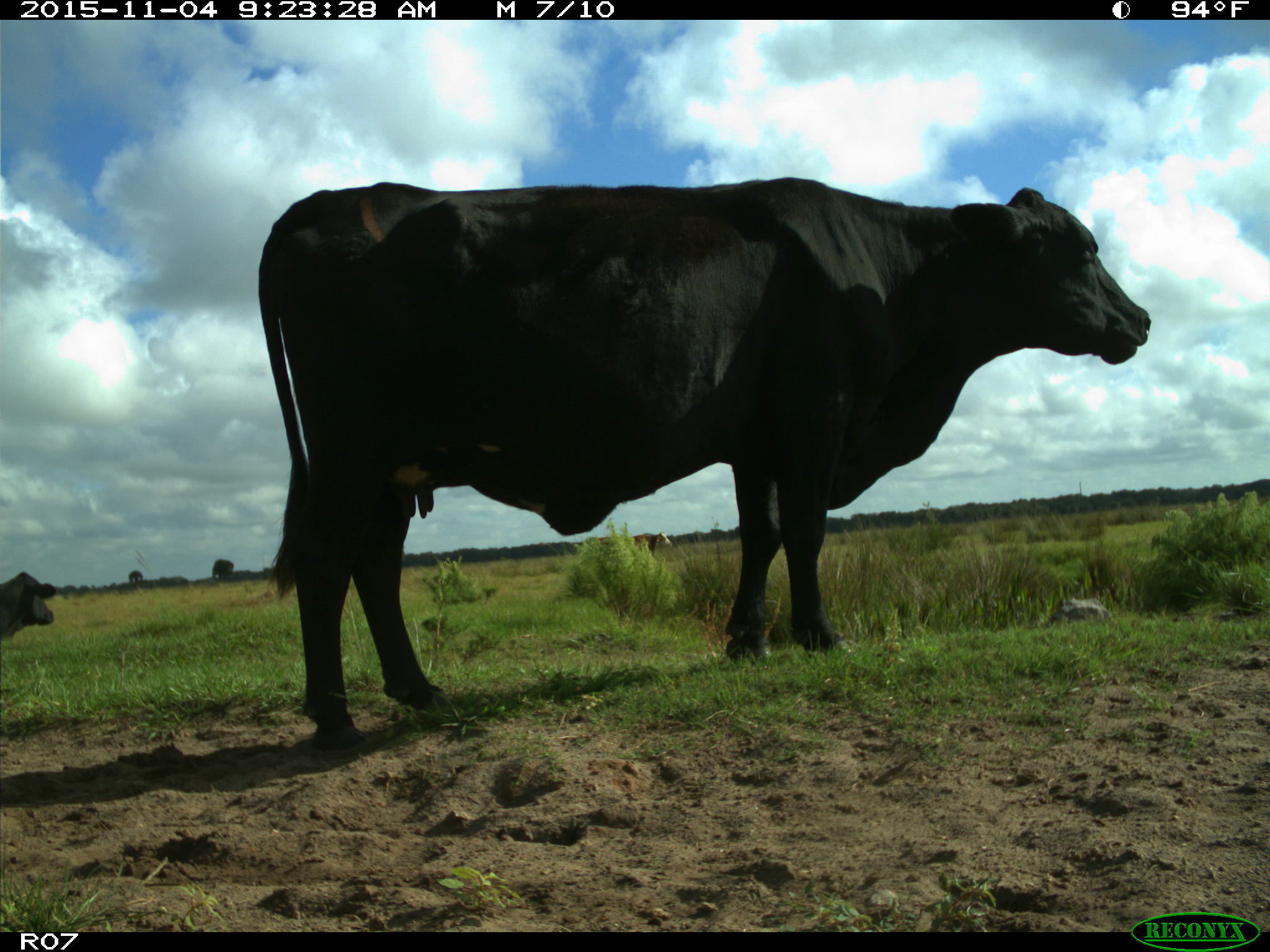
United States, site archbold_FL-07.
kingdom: Animalia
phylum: Chordata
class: Mammalia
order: Artiodactyla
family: Bovidae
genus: Bos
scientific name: Bos taurus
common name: domestic cow